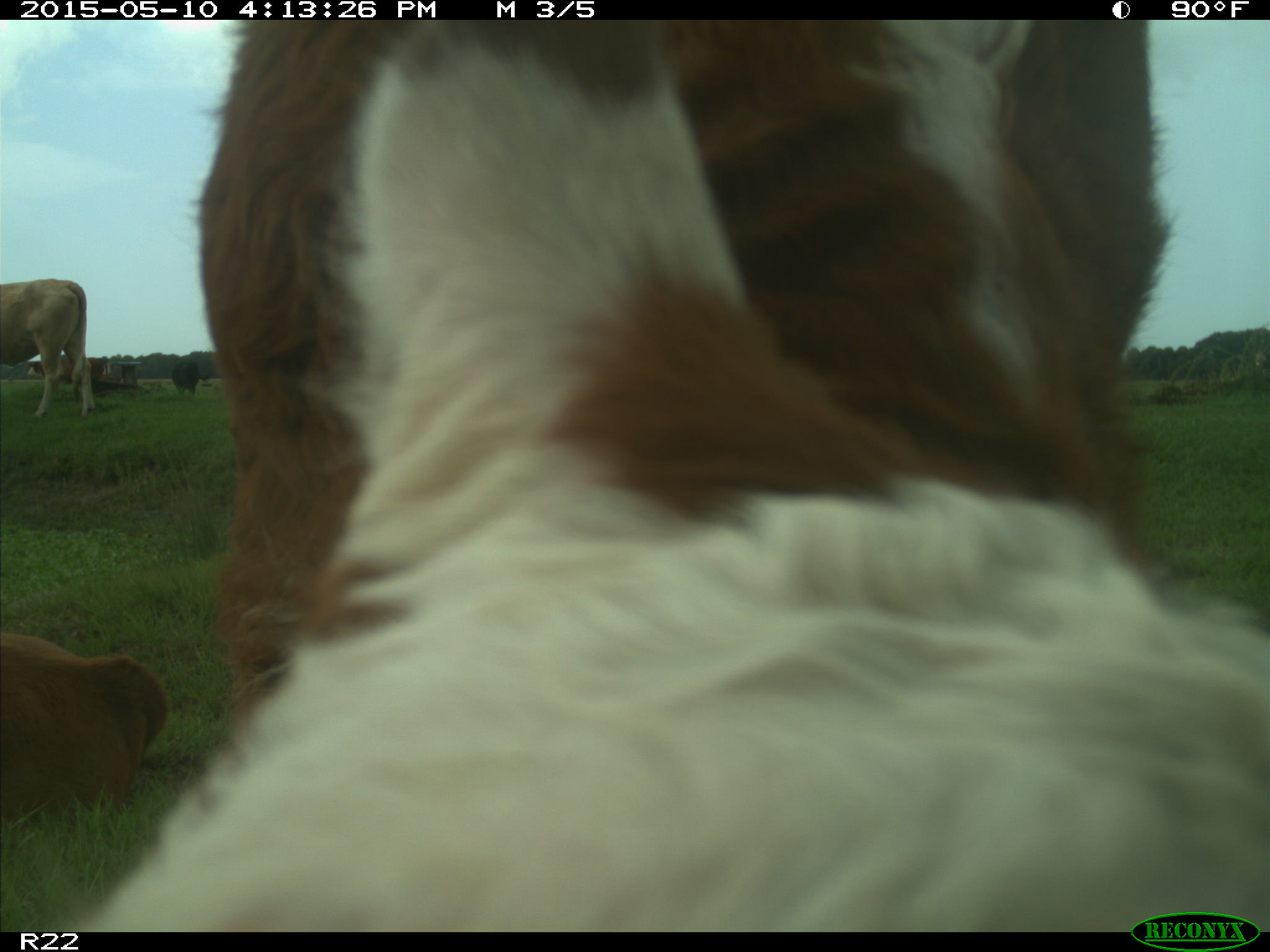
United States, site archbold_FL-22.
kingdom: Animalia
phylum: Chordata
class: Mammalia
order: Artiodactyla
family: Bovidae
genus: Bos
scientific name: Bos taurus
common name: domestic cow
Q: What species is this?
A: Bos taurus (domestic cow).